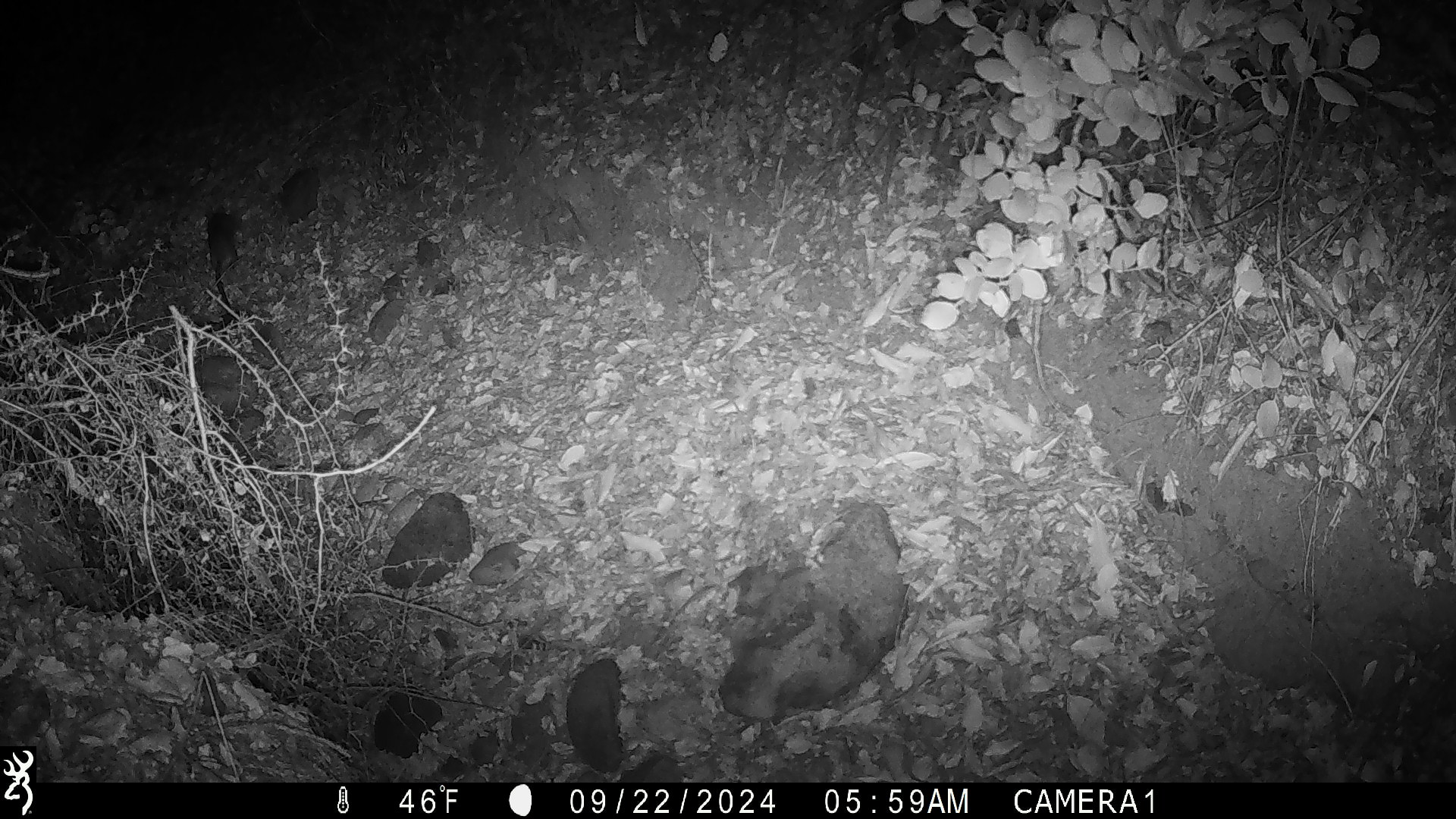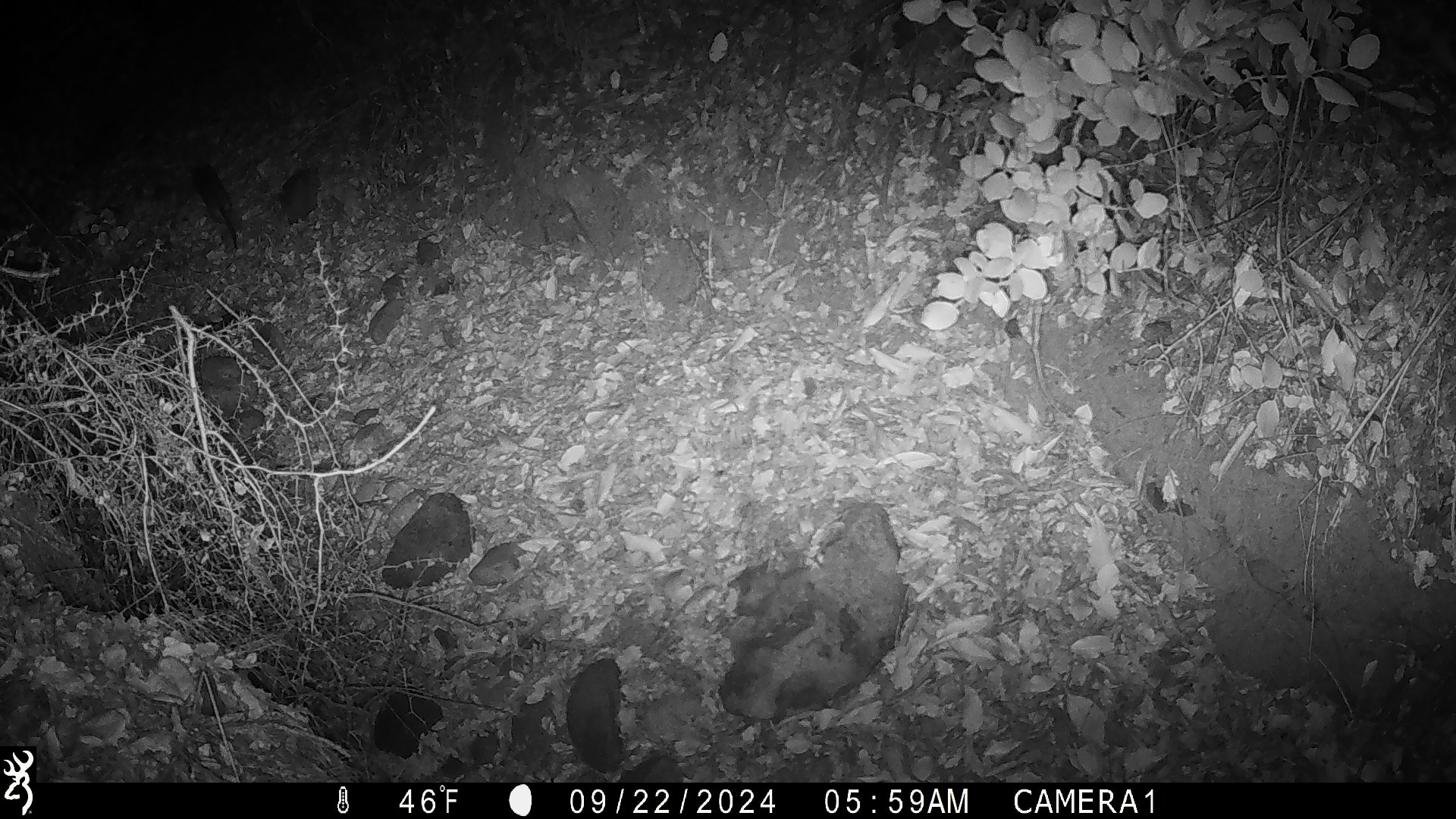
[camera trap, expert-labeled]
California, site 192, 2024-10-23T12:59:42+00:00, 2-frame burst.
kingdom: Animalia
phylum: Chordata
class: Mammalia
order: Rodentia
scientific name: Rodentia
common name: mouse or rat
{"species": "mouse or rat (Rodentia)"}